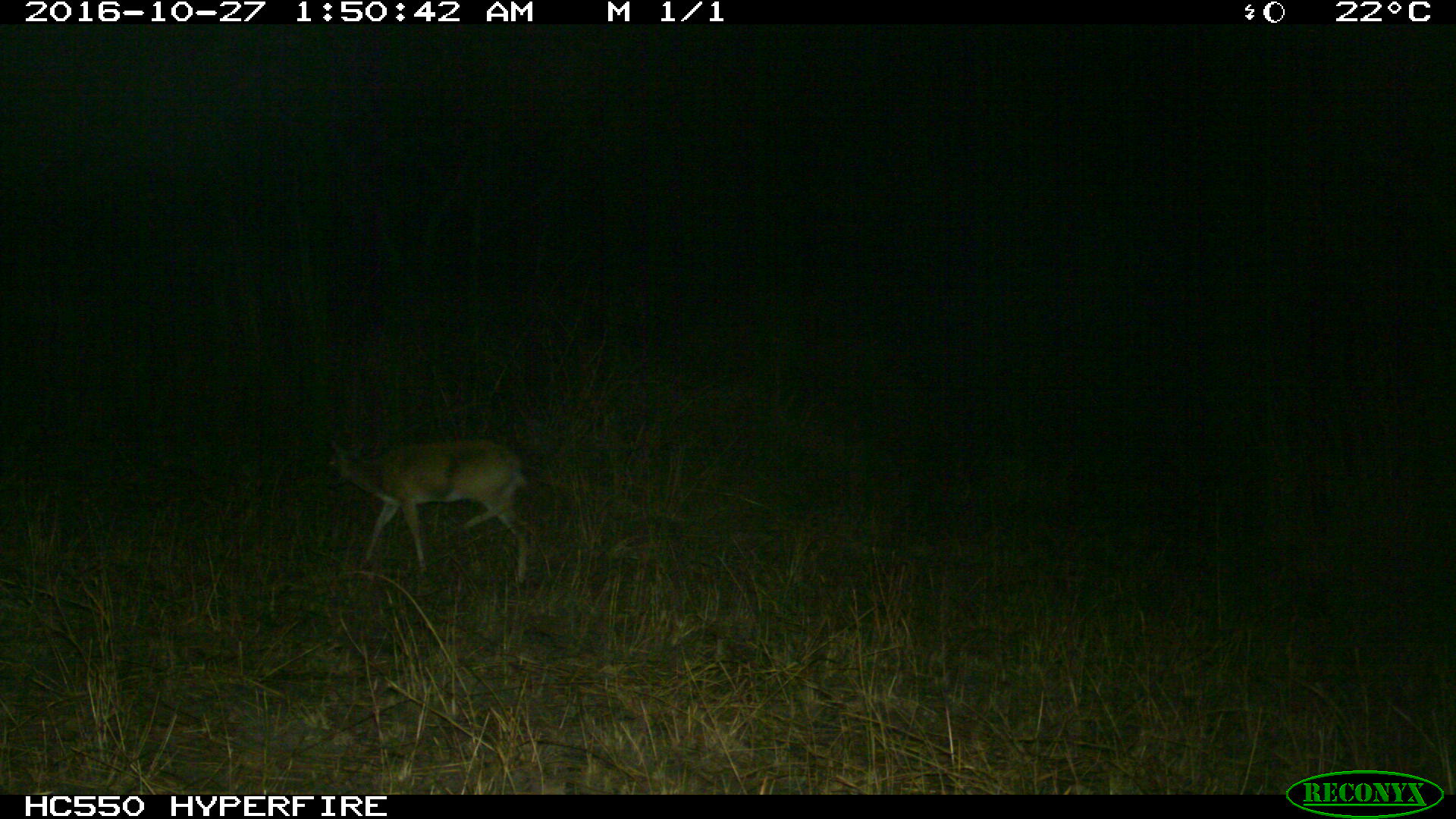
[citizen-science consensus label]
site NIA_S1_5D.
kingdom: Animalia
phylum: Chordata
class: Mammalia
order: Artiodactyla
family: Bovidae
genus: Aepyceros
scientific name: Aepyceros melampus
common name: impala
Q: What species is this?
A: Impala (Aepyceros melampus).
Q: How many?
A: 1.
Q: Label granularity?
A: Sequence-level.